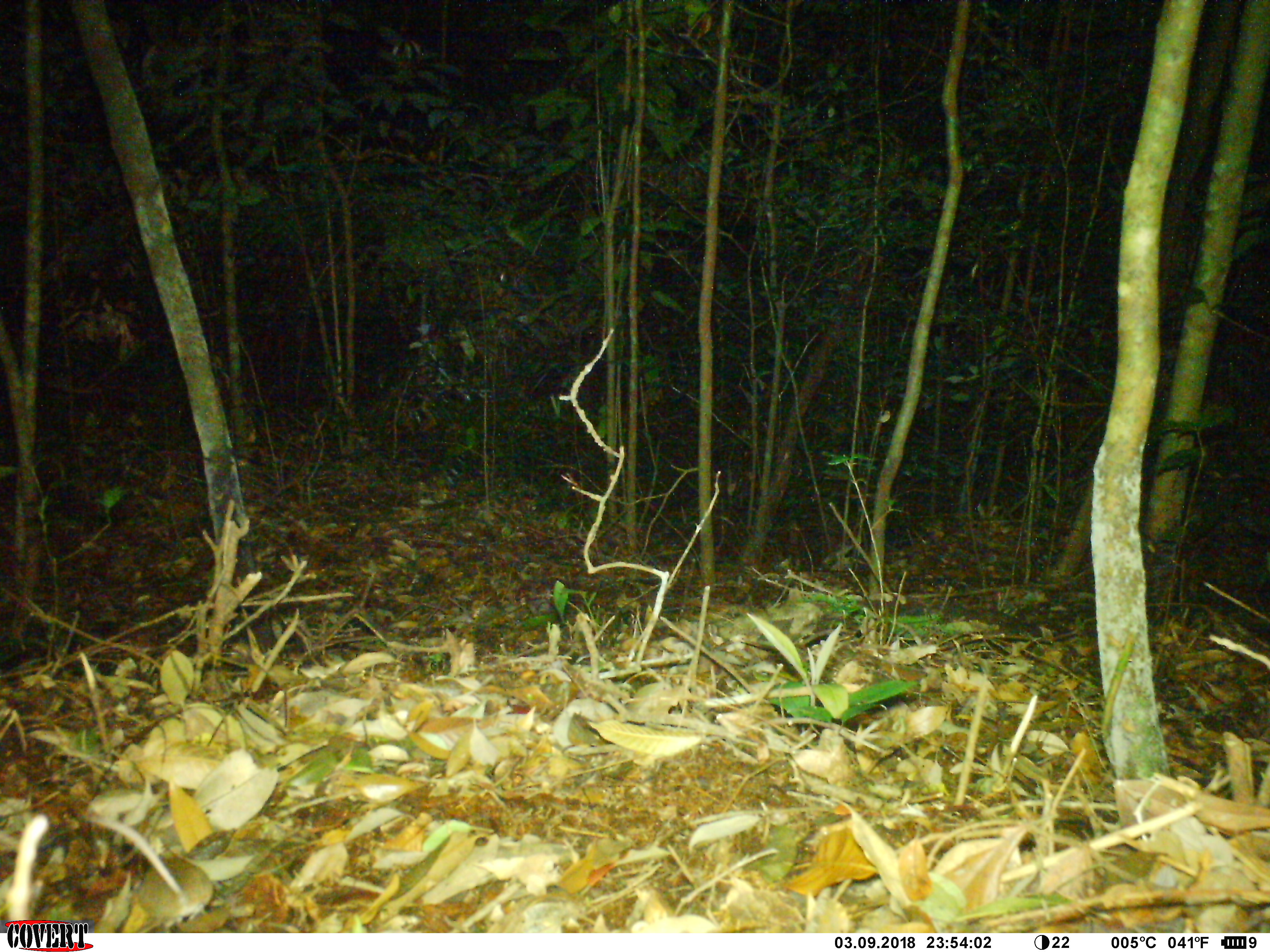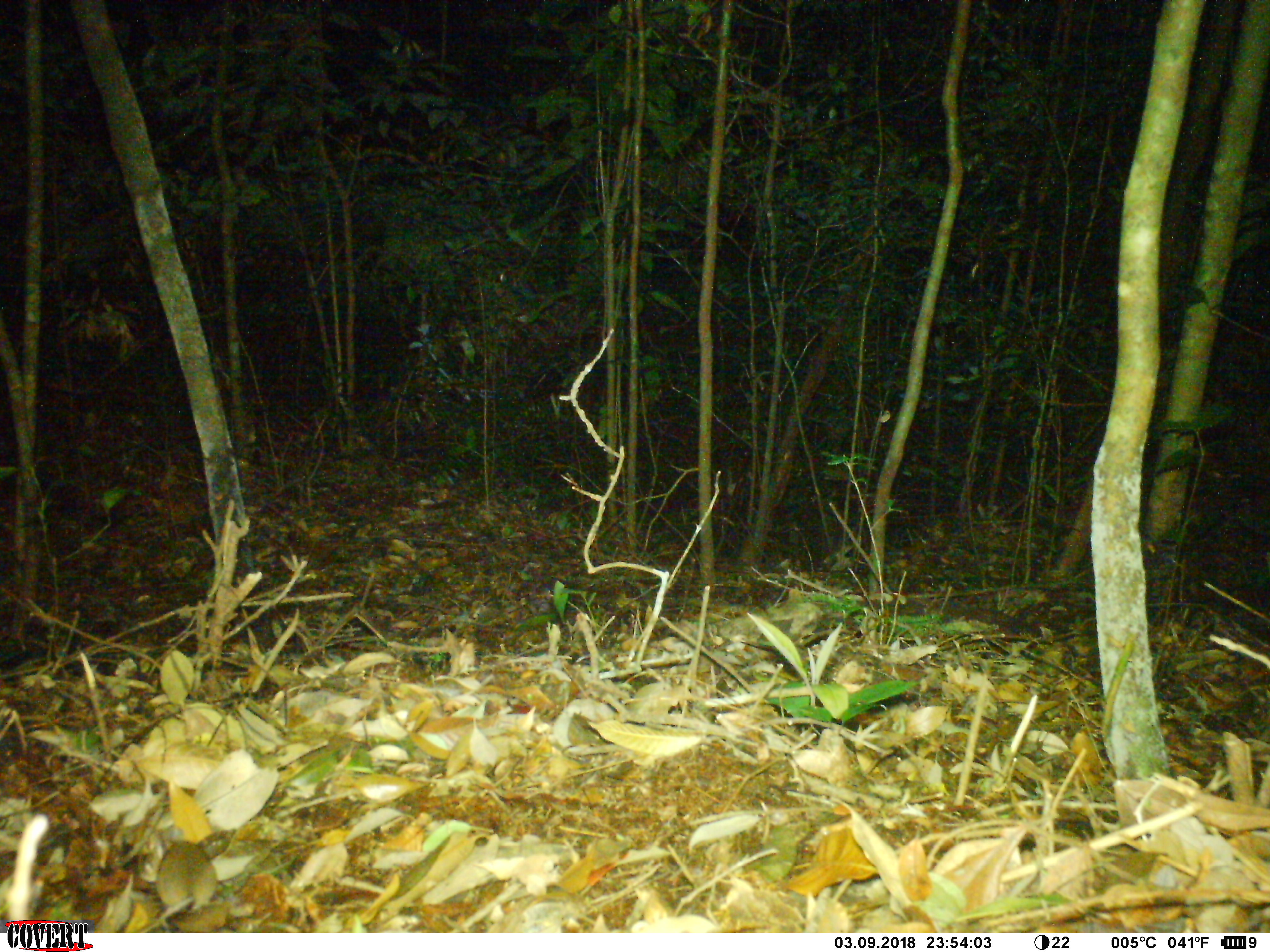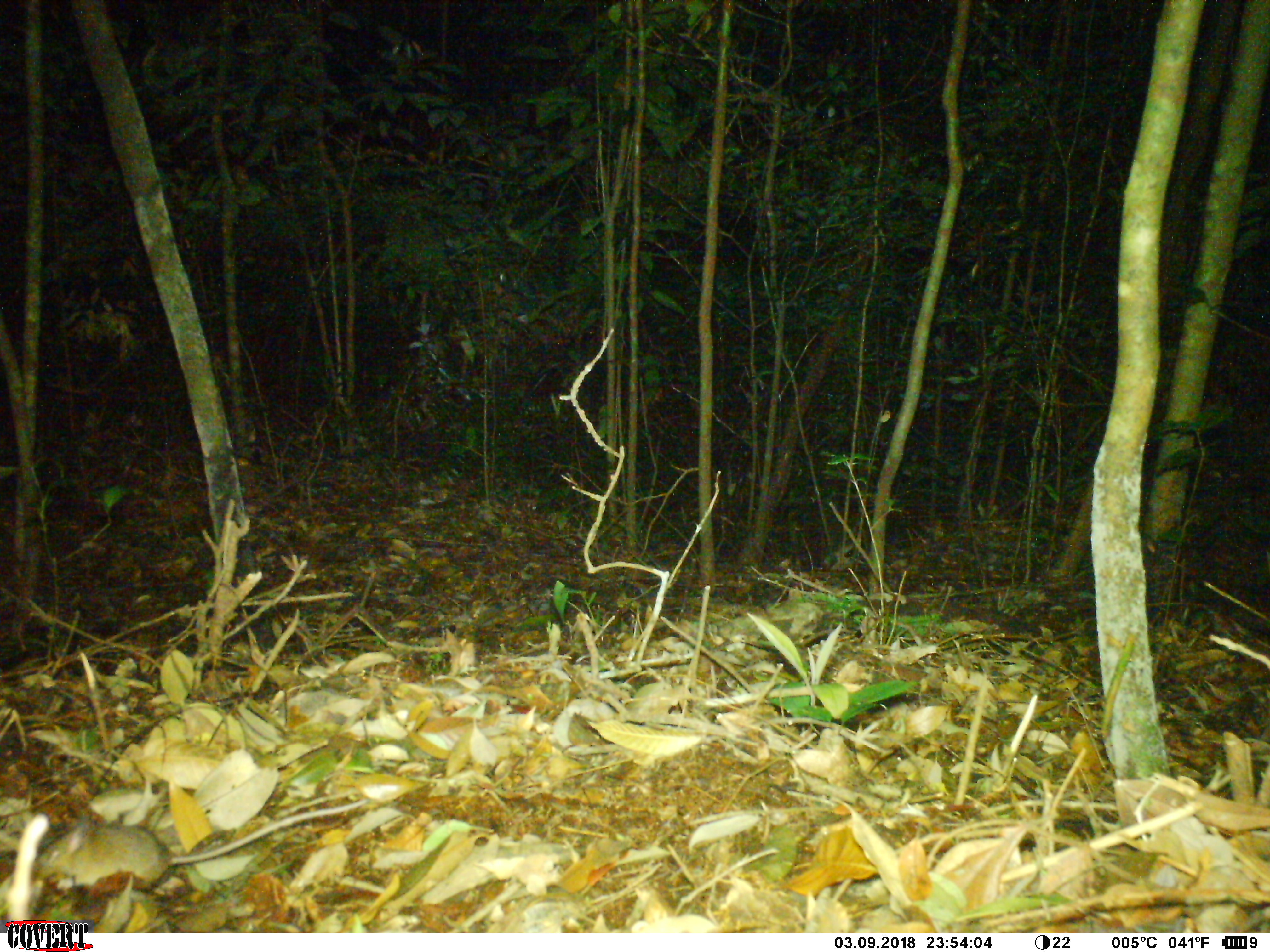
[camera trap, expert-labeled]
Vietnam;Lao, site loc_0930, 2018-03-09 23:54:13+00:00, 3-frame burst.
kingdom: Animalia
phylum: Chordata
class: Mammalia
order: Rodentia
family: Muridae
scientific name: Muridae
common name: old-world mice and rats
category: unidentified murid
Unidentified murid (old-world mice and rats) (Muridae). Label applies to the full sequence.